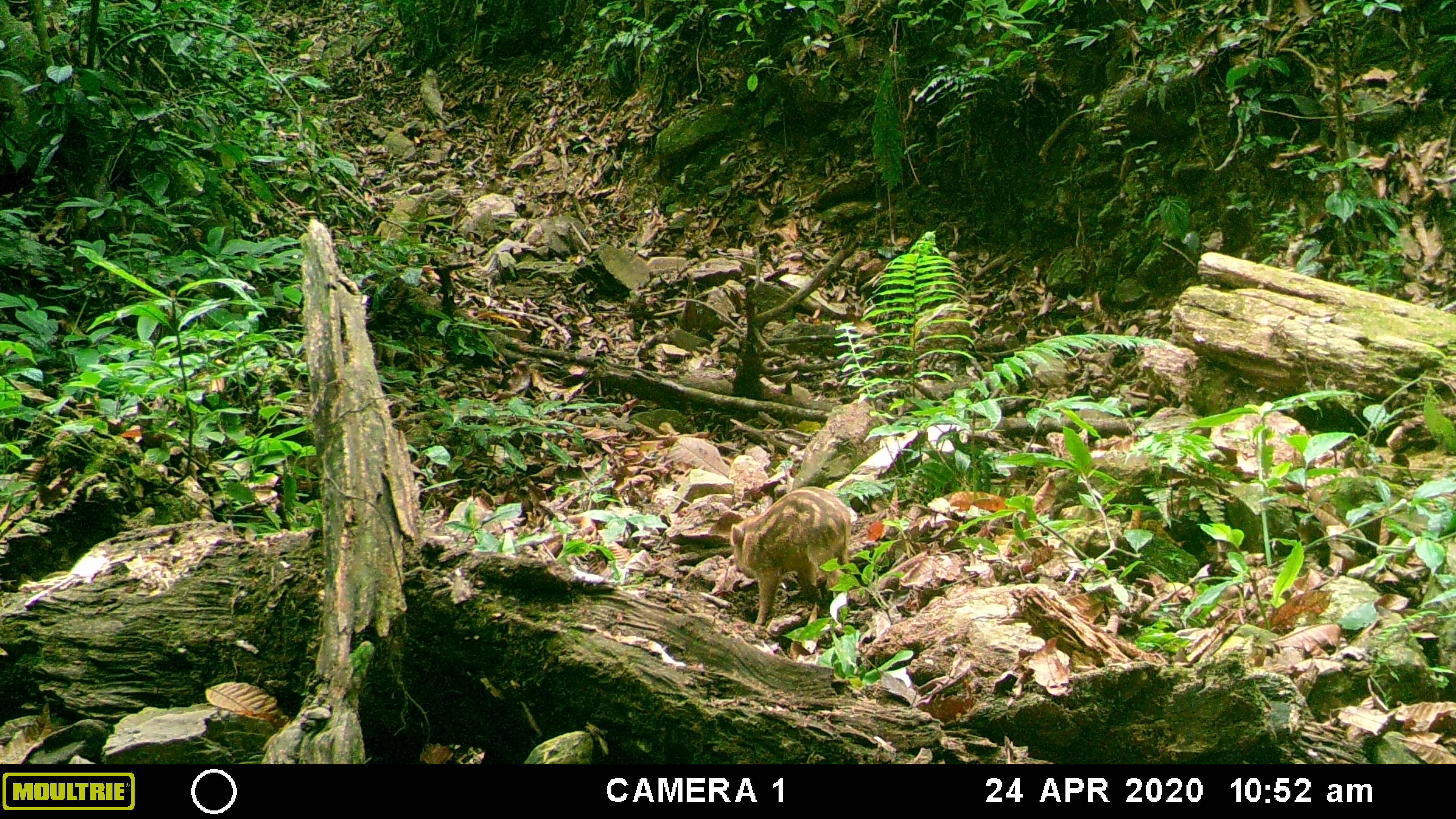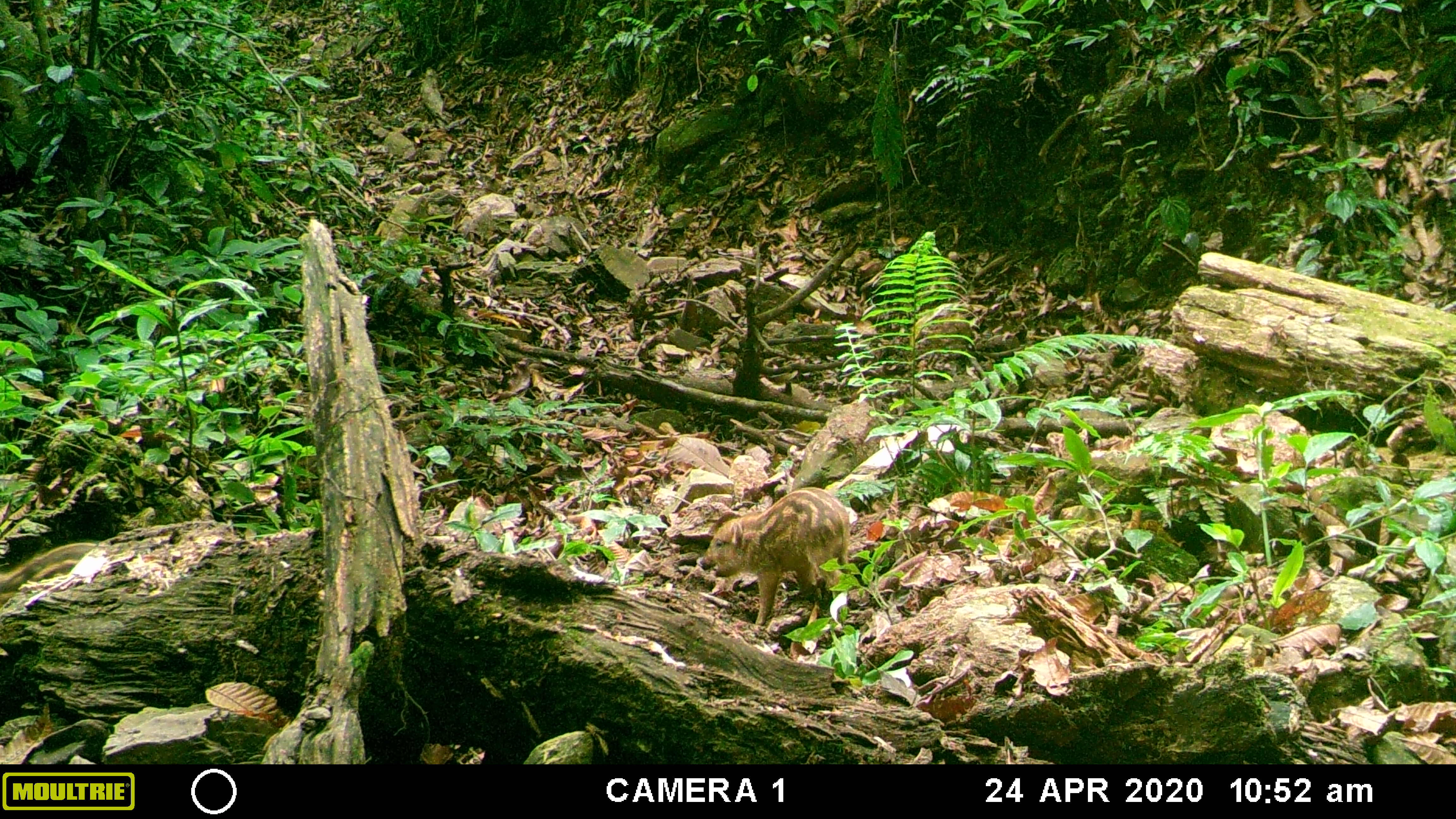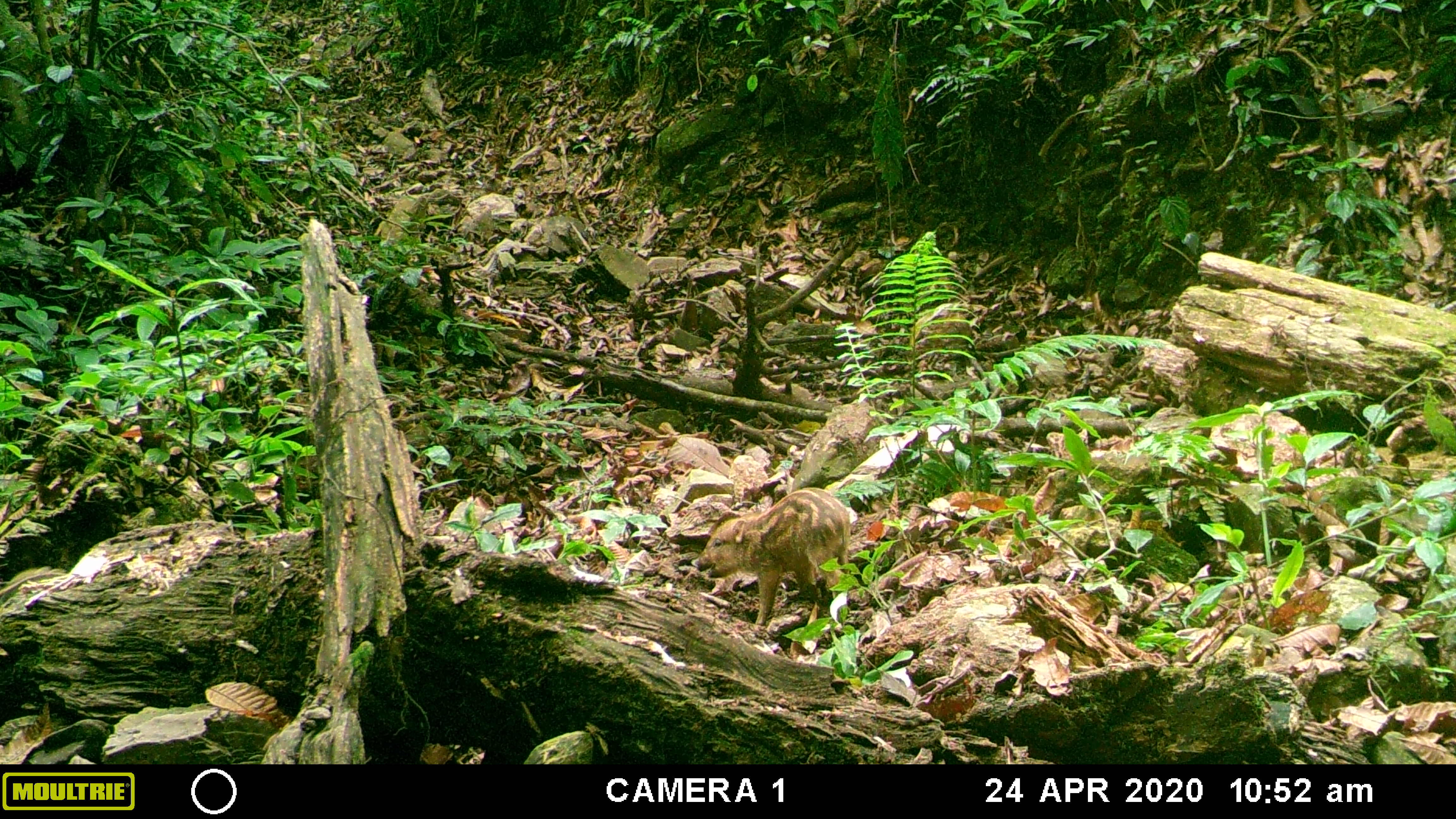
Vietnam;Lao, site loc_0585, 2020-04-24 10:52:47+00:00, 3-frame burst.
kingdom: Animalia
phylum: Chordata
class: Mammalia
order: Artiodactyla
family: Suidae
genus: Sus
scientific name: Sus scrofa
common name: eurasian wild pig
Eurasian wild pig (Sus scrofa). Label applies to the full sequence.